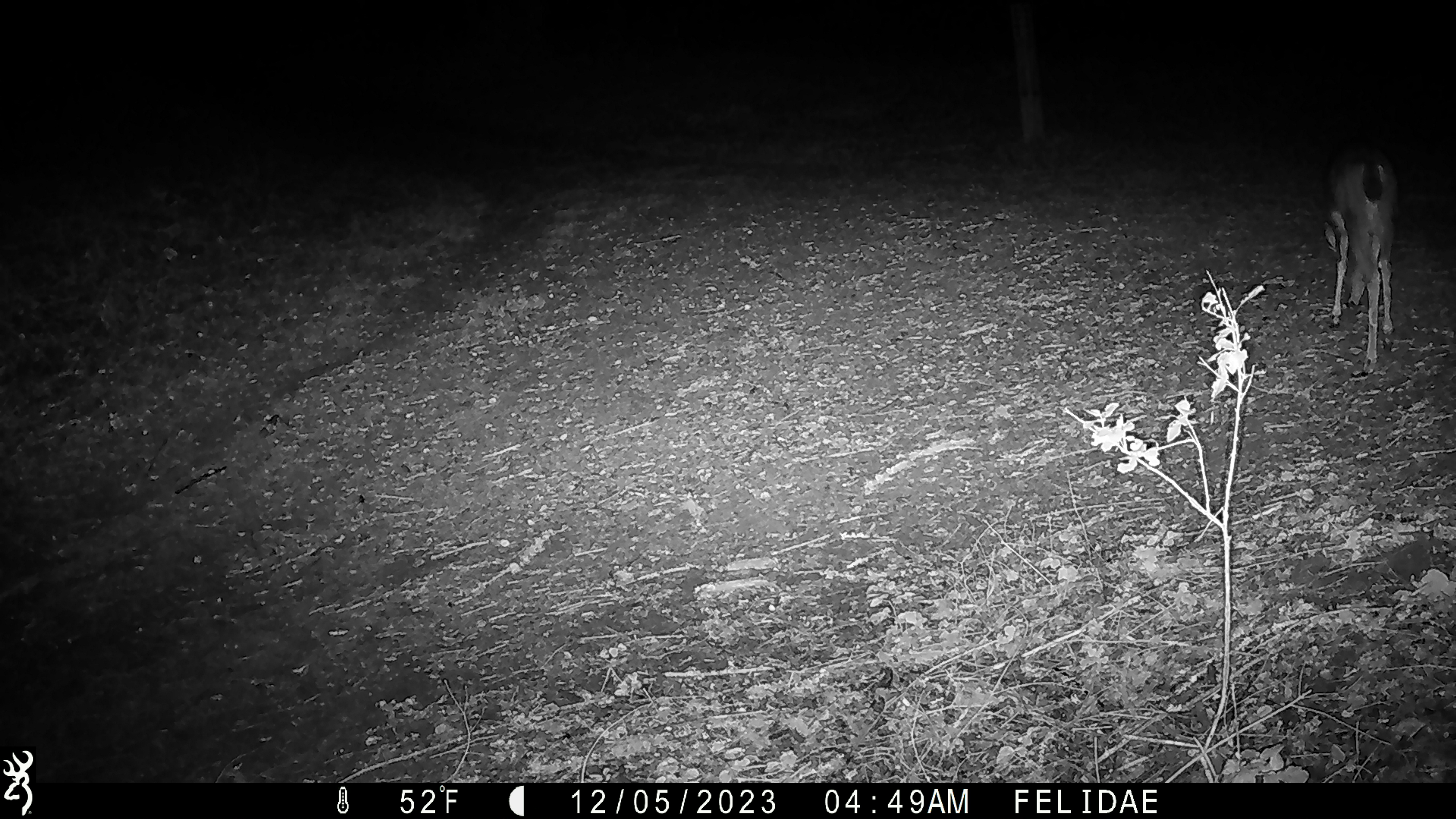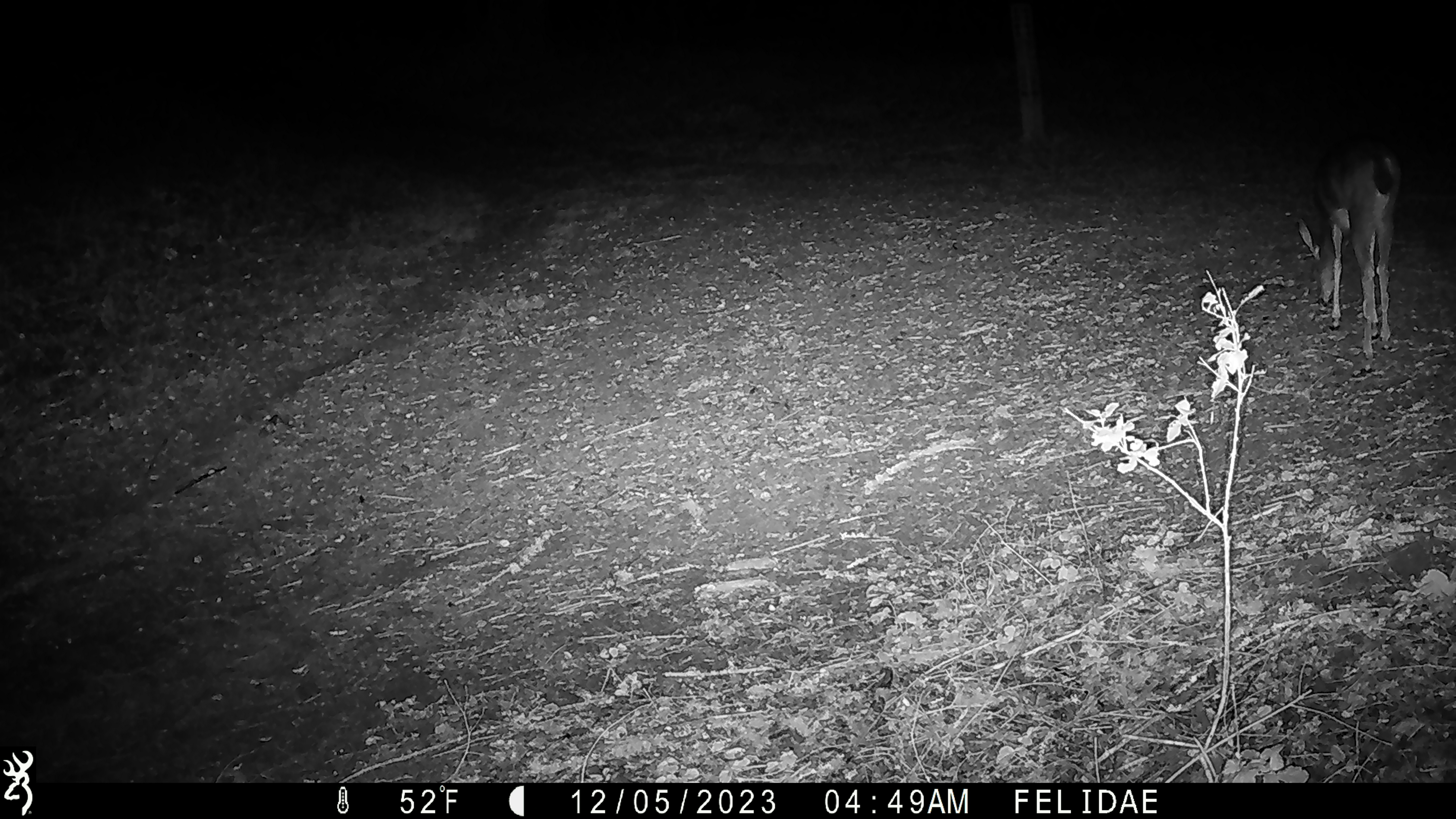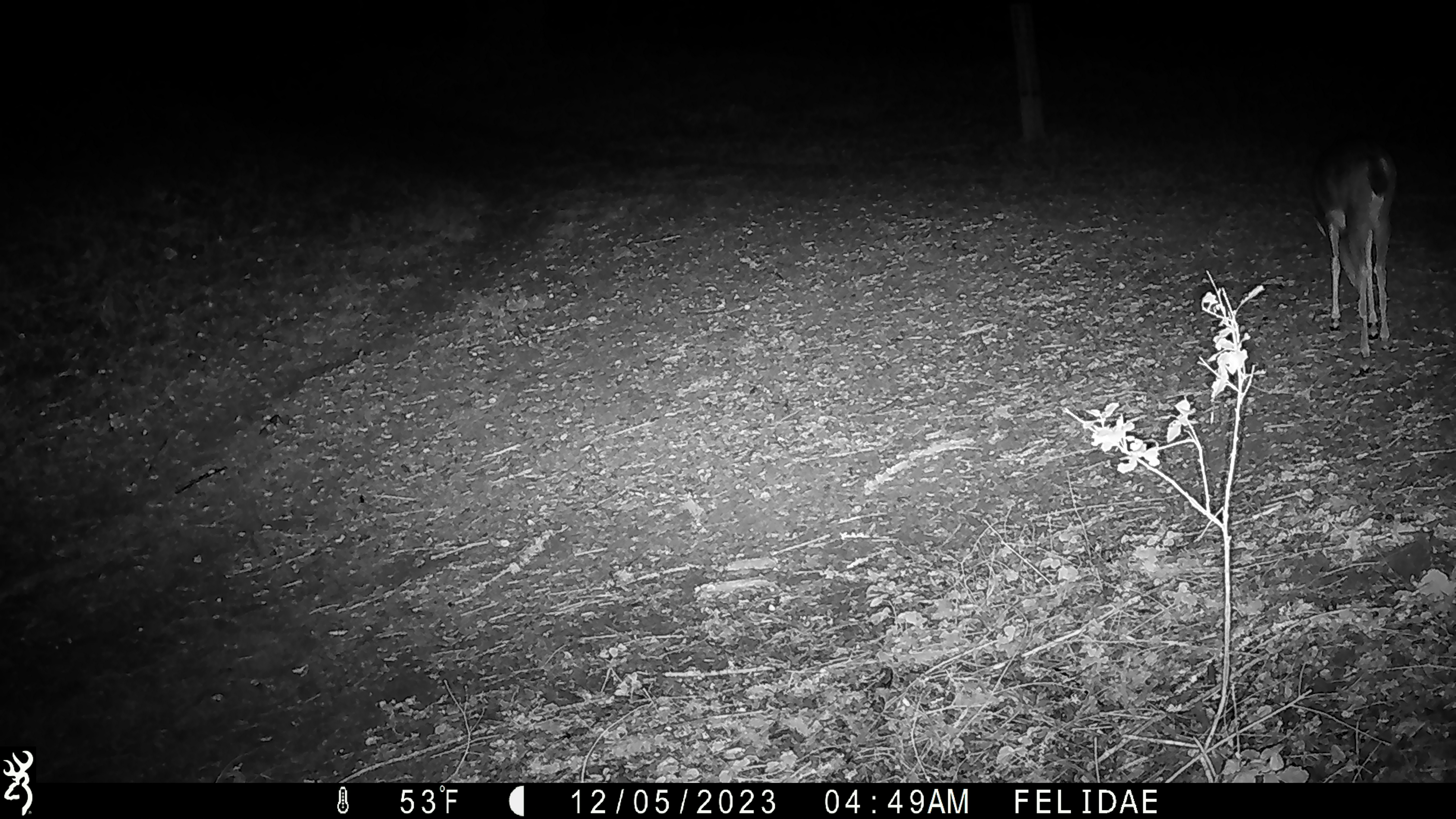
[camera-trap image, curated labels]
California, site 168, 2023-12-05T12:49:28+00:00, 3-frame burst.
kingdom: Animalia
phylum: Chordata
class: Mammalia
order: Artiodactyla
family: Cervidae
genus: Odocoileus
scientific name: Odocoileus hemionus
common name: mule deer